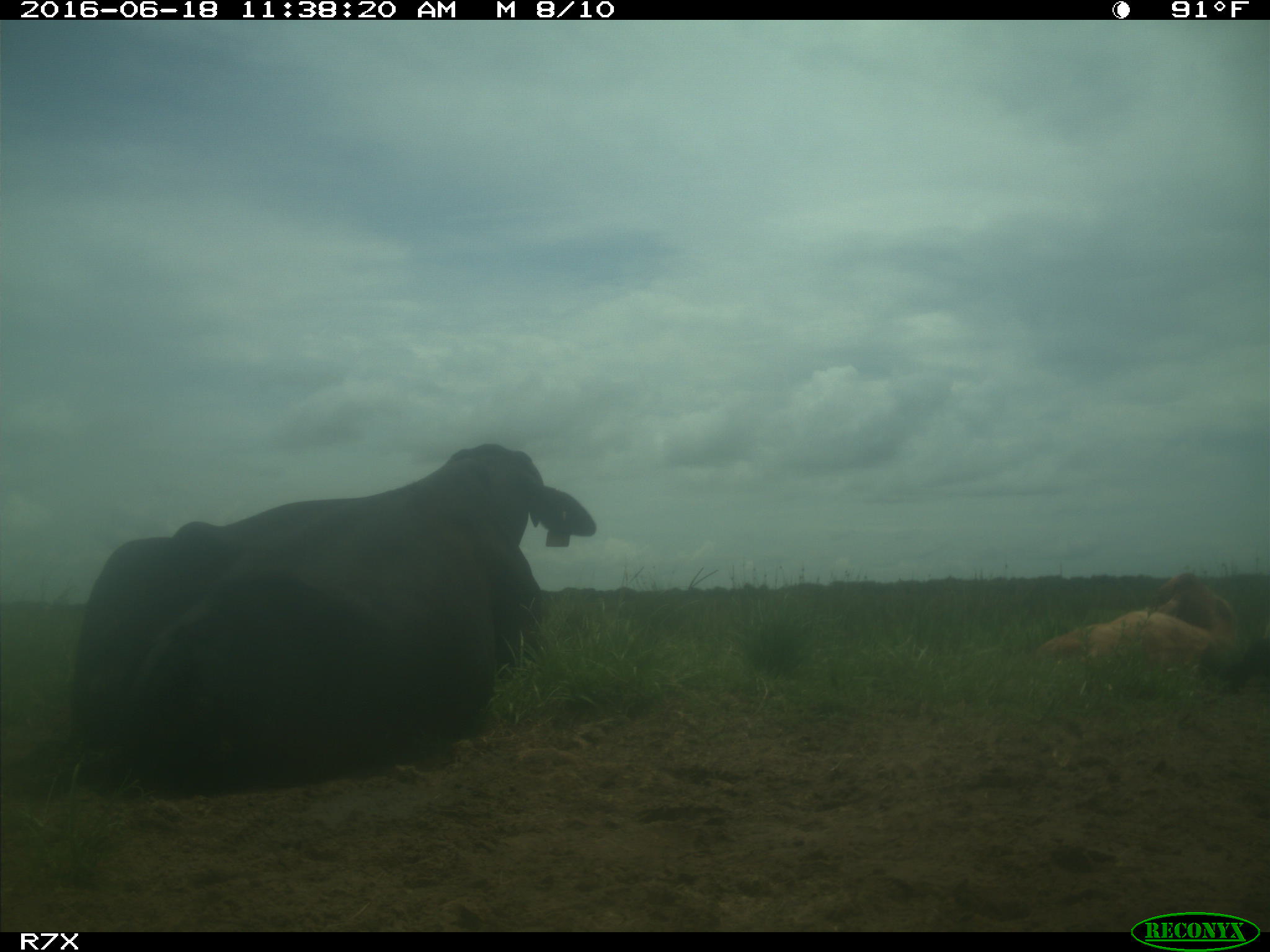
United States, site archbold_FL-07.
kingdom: Animalia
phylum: Chordata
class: Mammalia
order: Artiodactyla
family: Bovidae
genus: Bos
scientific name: Bos taurus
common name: domestic cow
Bos taurus (domestic cow).